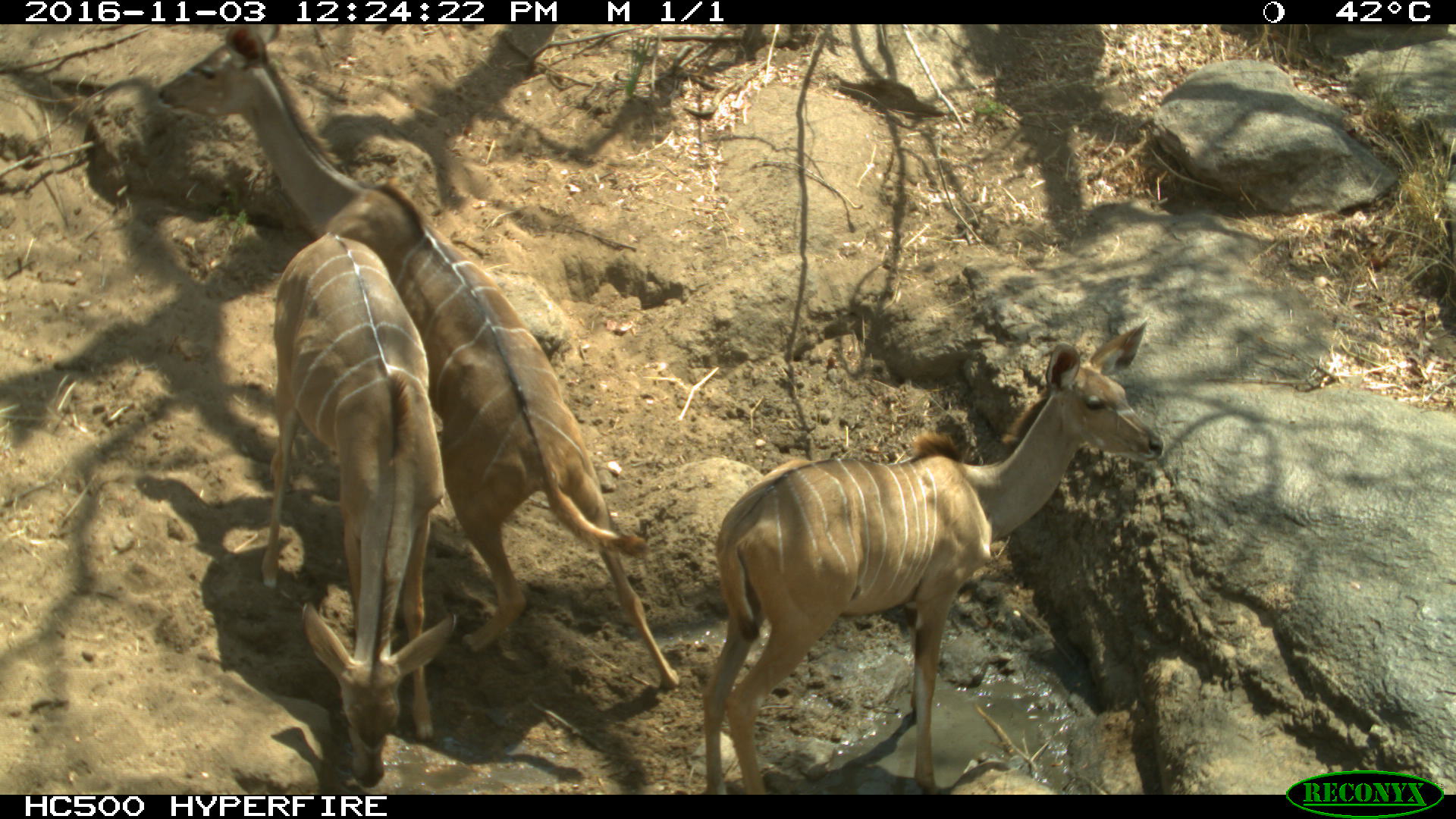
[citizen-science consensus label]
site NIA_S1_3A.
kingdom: Animalia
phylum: Chordata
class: Mammalia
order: Artiodactyla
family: Bovidae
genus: Tragelaphus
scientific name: Tragelaphus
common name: kudu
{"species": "kudu (Tragelaphus)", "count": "3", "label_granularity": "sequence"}